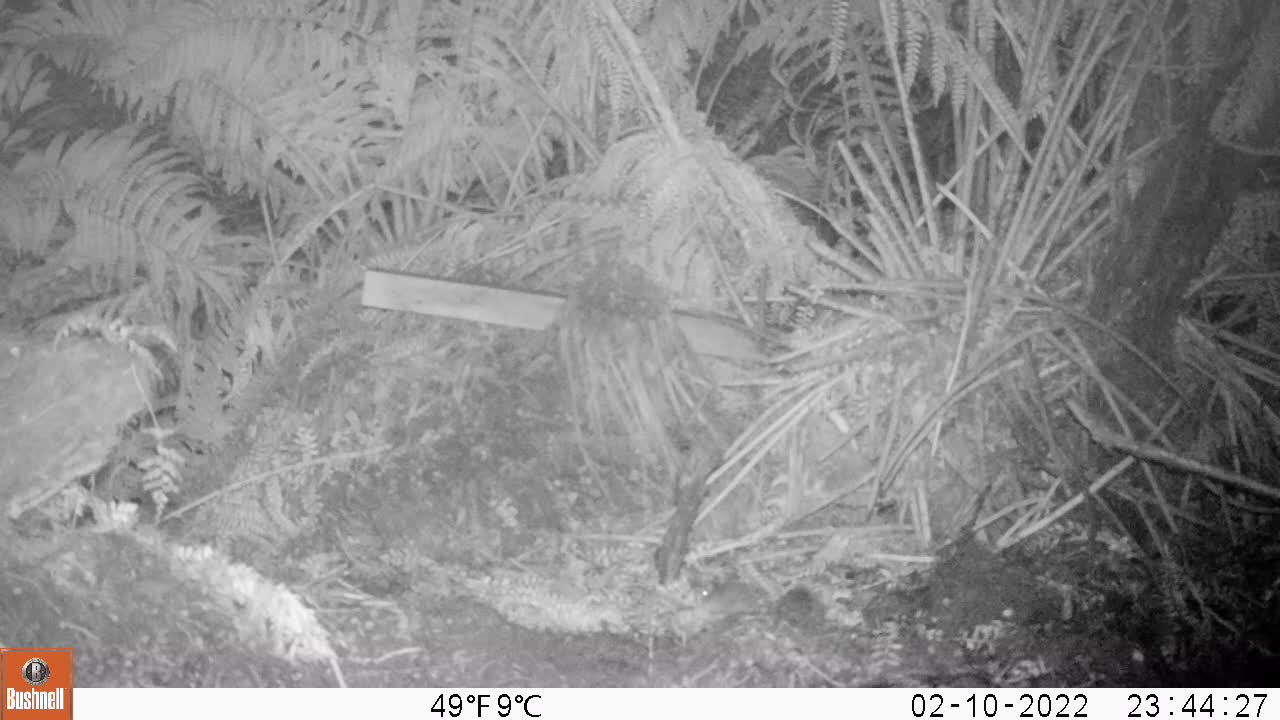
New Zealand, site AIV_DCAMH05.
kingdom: Animalia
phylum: Chordata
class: Mammalia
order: Rodentia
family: Muridae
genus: Mus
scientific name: Mus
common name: mouse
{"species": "mouse (Mus)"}